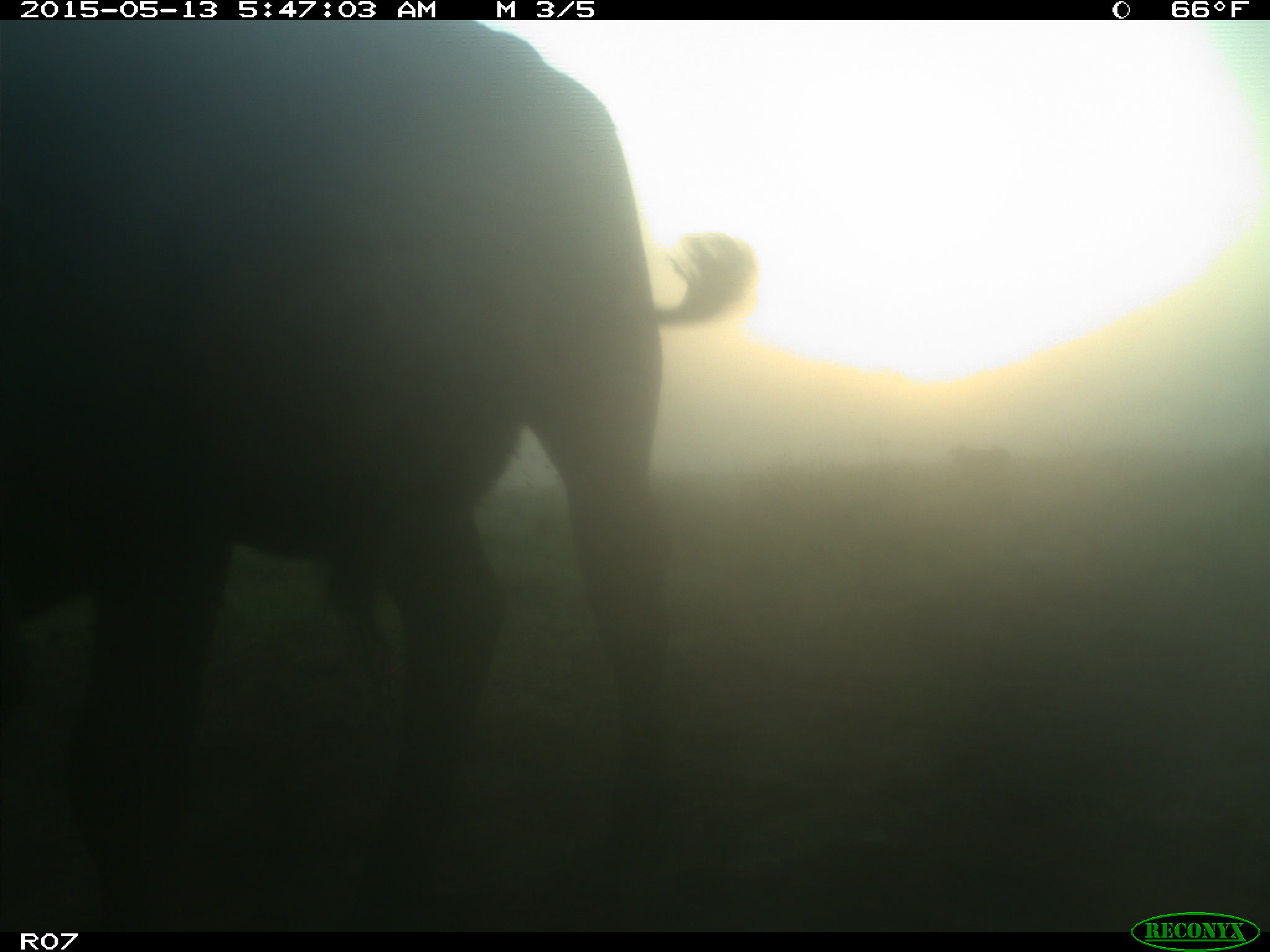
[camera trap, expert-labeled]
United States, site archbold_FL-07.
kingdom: Animalia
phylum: Chordata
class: Mammalia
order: Artiodactyla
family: Bovidae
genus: Bos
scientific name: Bos taurus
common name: domestic cow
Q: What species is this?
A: Bos taurus (domestic cow).